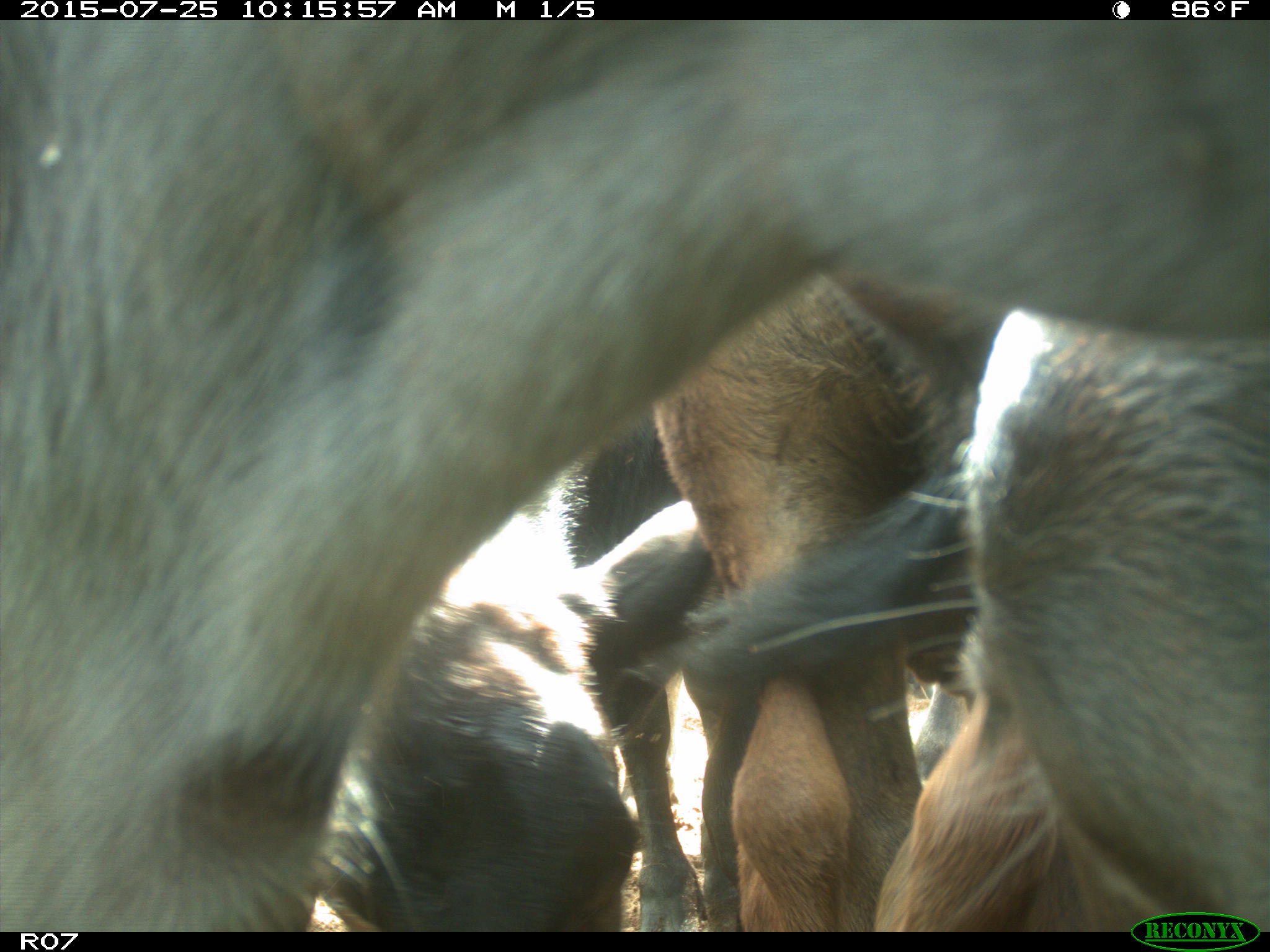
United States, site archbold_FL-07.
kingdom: Animalia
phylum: Chordata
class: Mammalia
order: Artiodactyla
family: Bovidae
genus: Bos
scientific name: Bos taurus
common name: domestic cow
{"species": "Bos taurus (domestic cow)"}